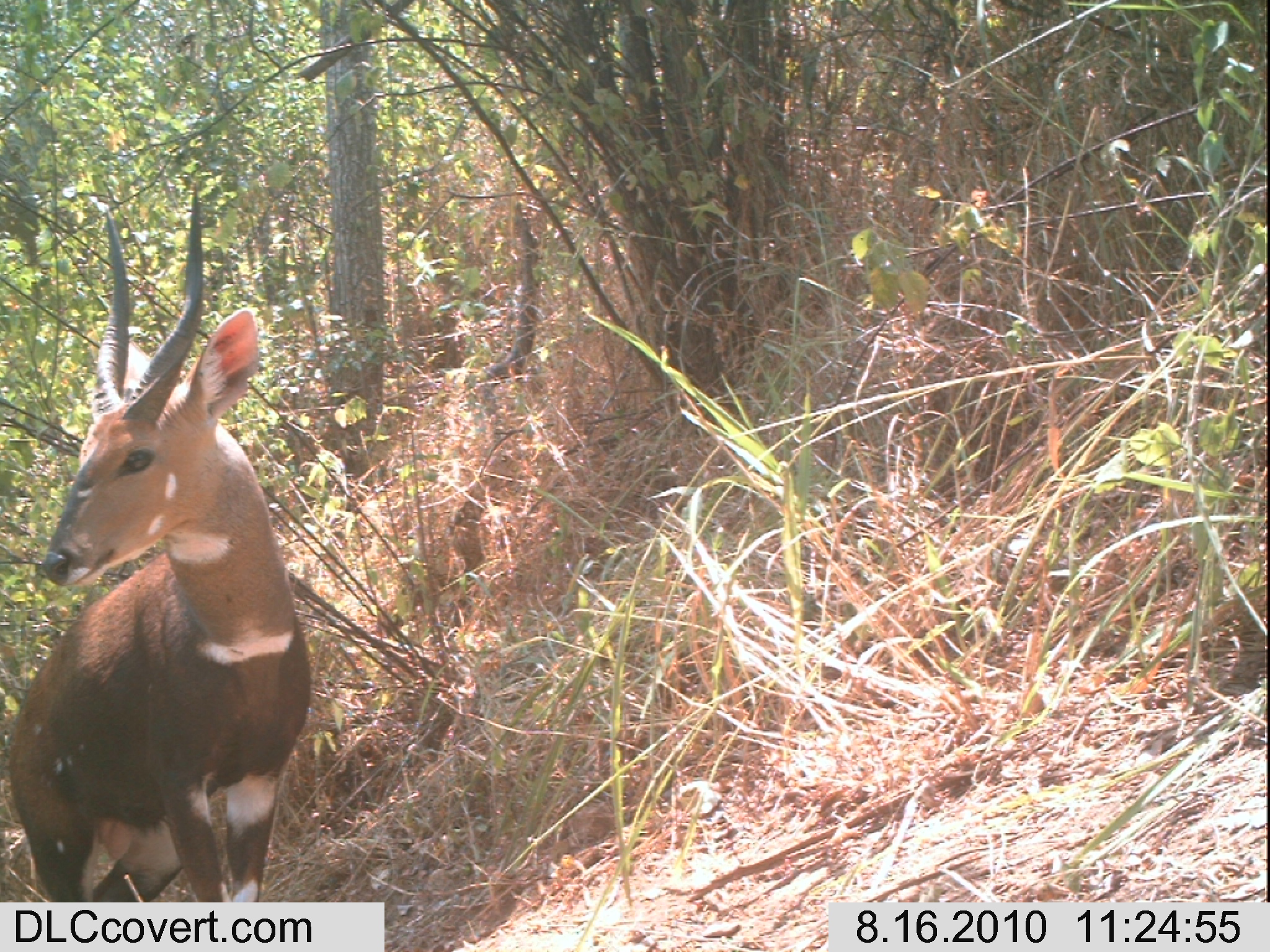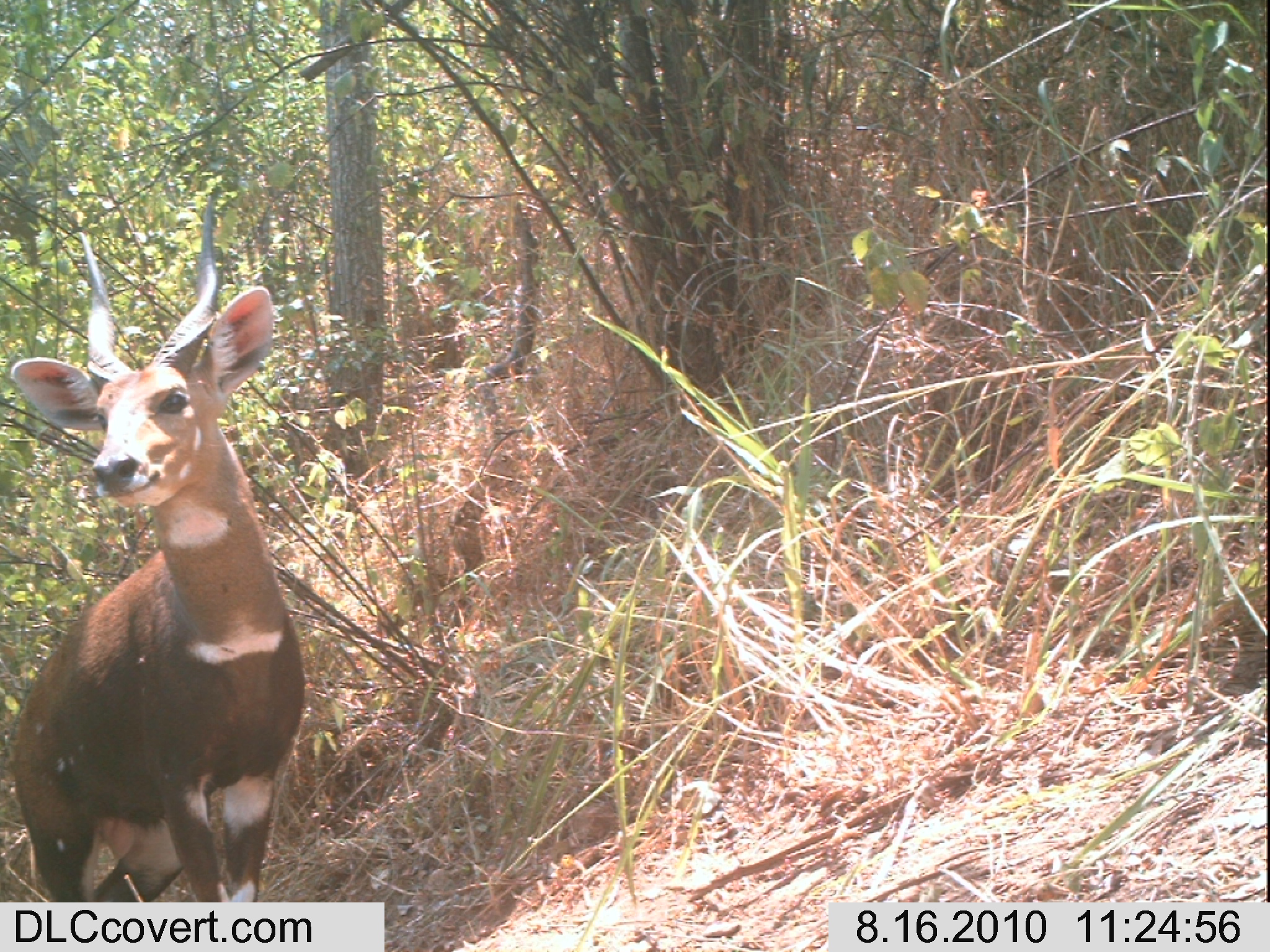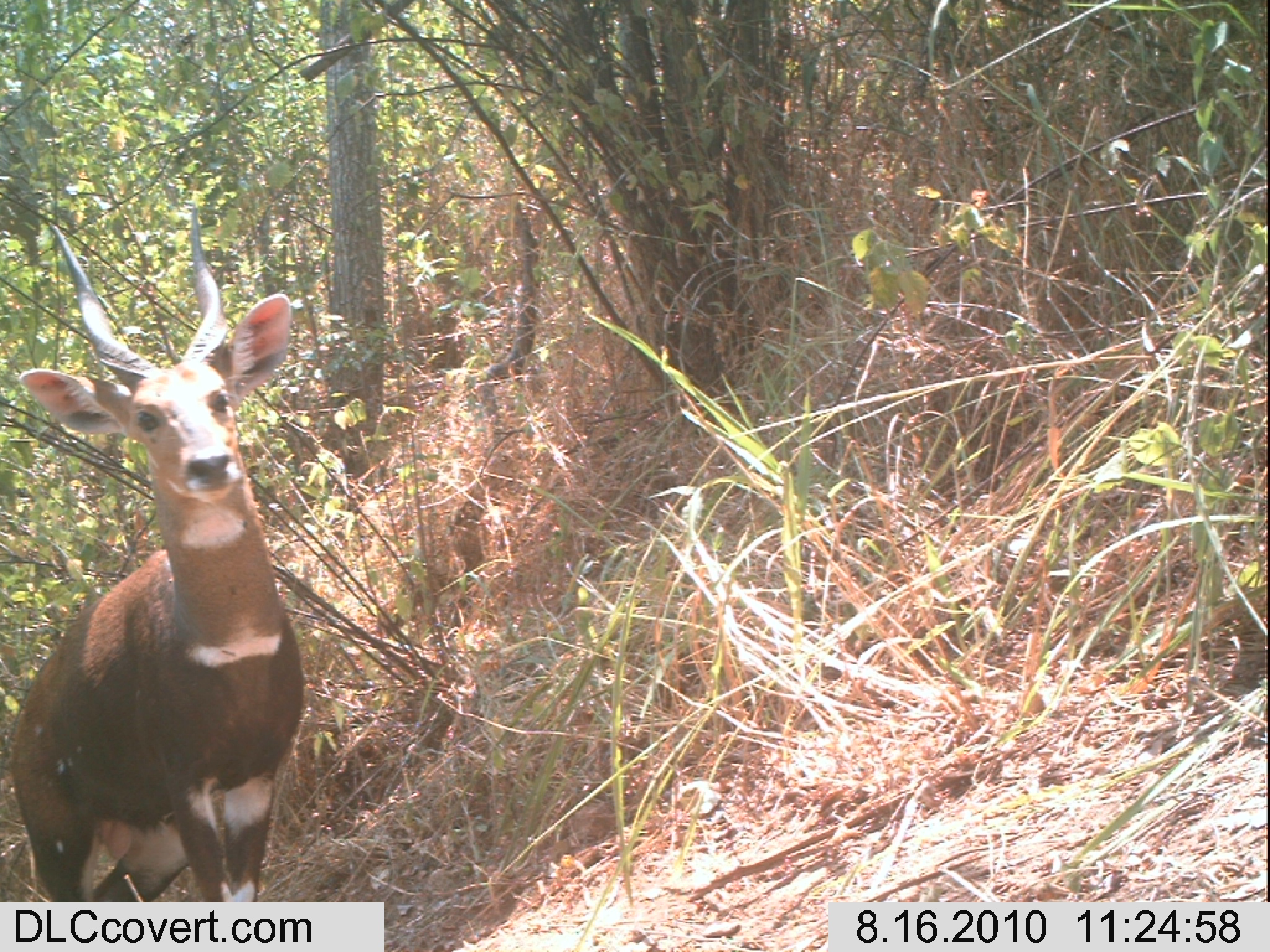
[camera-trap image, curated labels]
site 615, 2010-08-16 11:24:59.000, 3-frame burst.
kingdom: Animalia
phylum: Chordata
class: Mammalia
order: Artiodactyla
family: Bovidae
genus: Tragelaphus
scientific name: Tragelaphus scriptus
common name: bushbuck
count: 1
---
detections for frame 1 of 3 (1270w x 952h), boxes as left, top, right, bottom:
tragelaphus scriptus: 0, 180, 316, 901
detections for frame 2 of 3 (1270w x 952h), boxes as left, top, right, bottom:
tragelaphus scriptus: 8, 192, 305, 902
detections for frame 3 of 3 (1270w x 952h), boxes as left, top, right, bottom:
tragelaphus scriptus: 0, 202, 310, 903